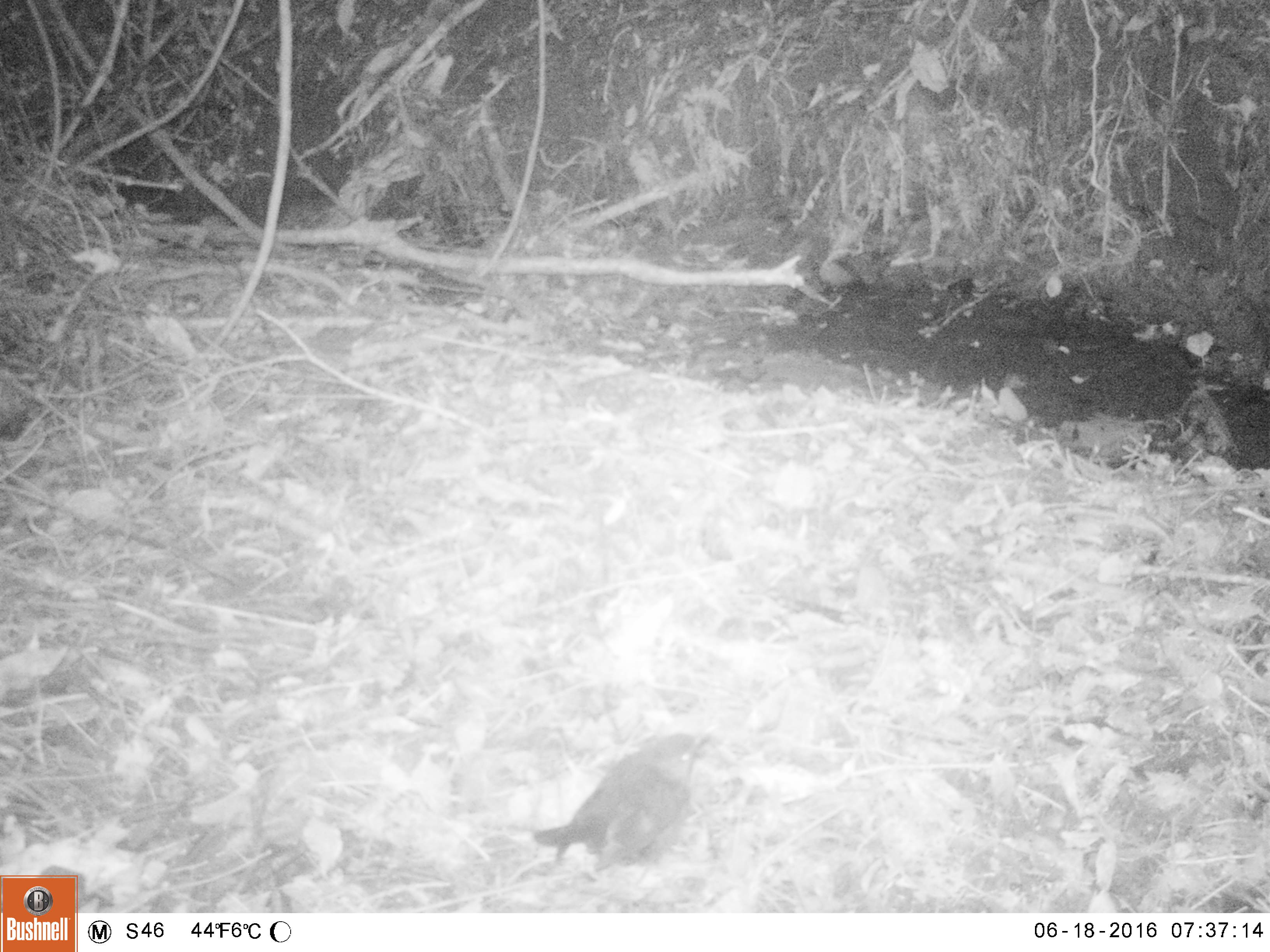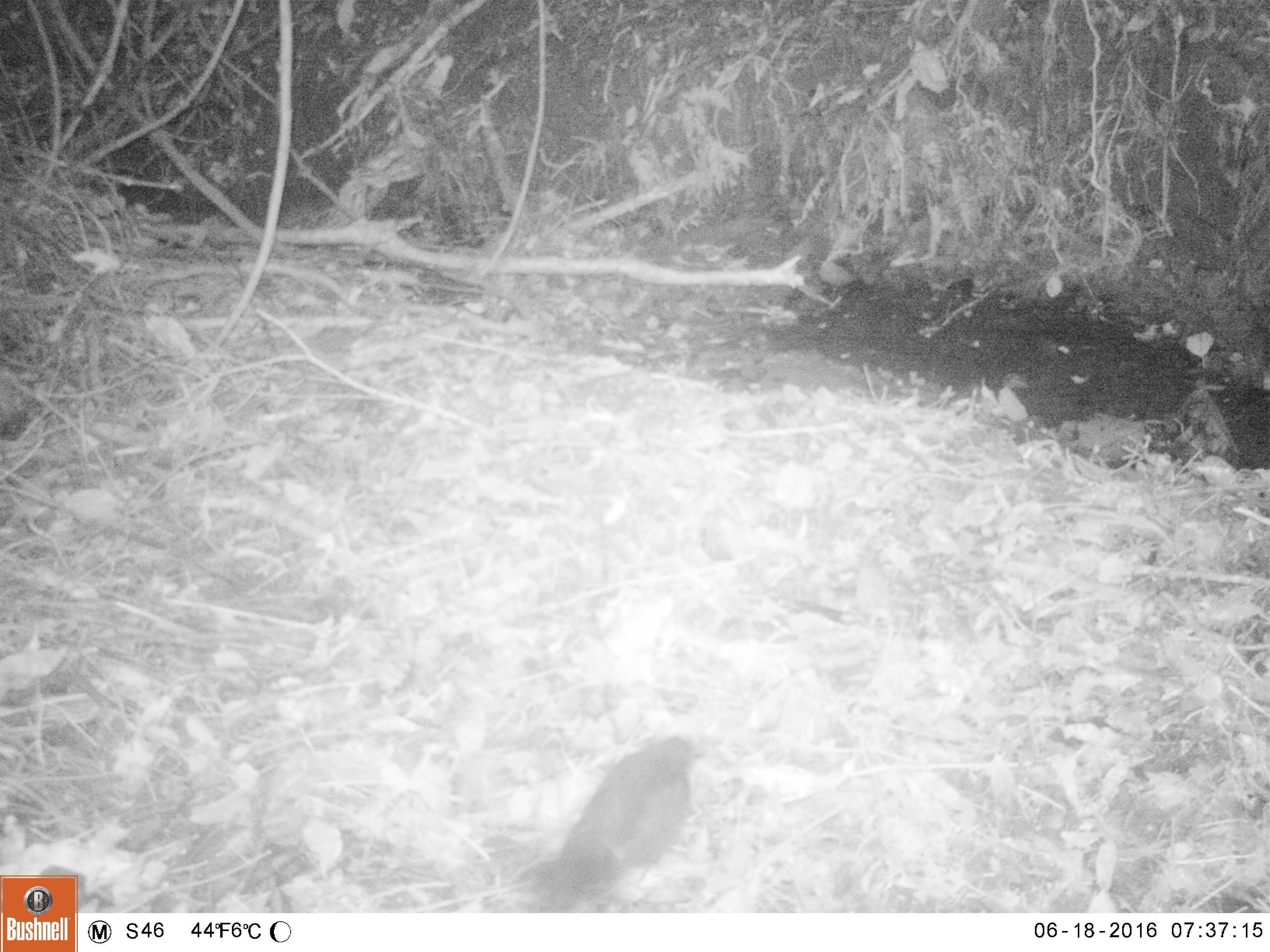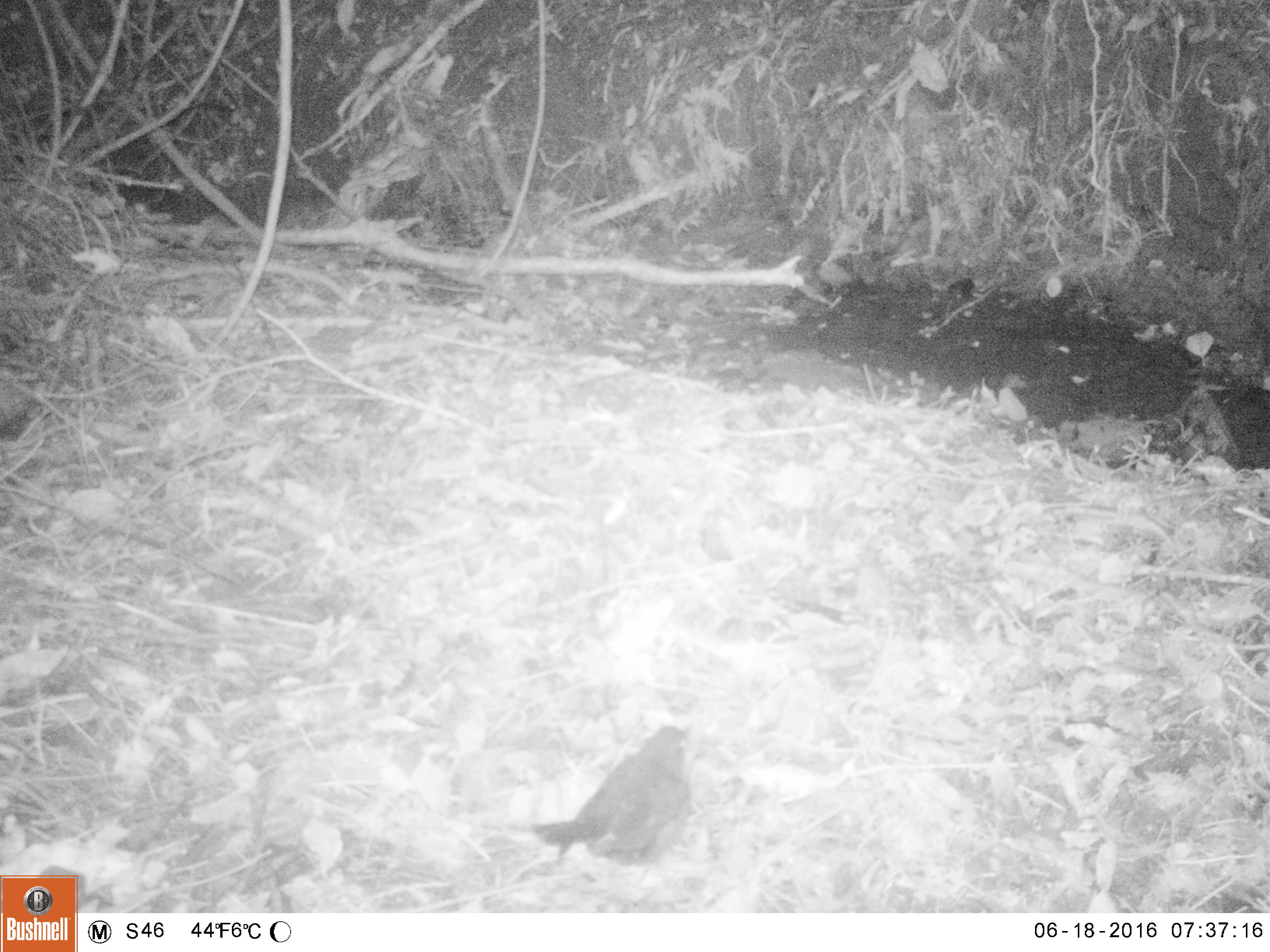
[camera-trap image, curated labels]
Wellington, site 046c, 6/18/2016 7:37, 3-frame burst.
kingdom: Animalia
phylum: Chordata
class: Aves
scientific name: Aves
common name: bird